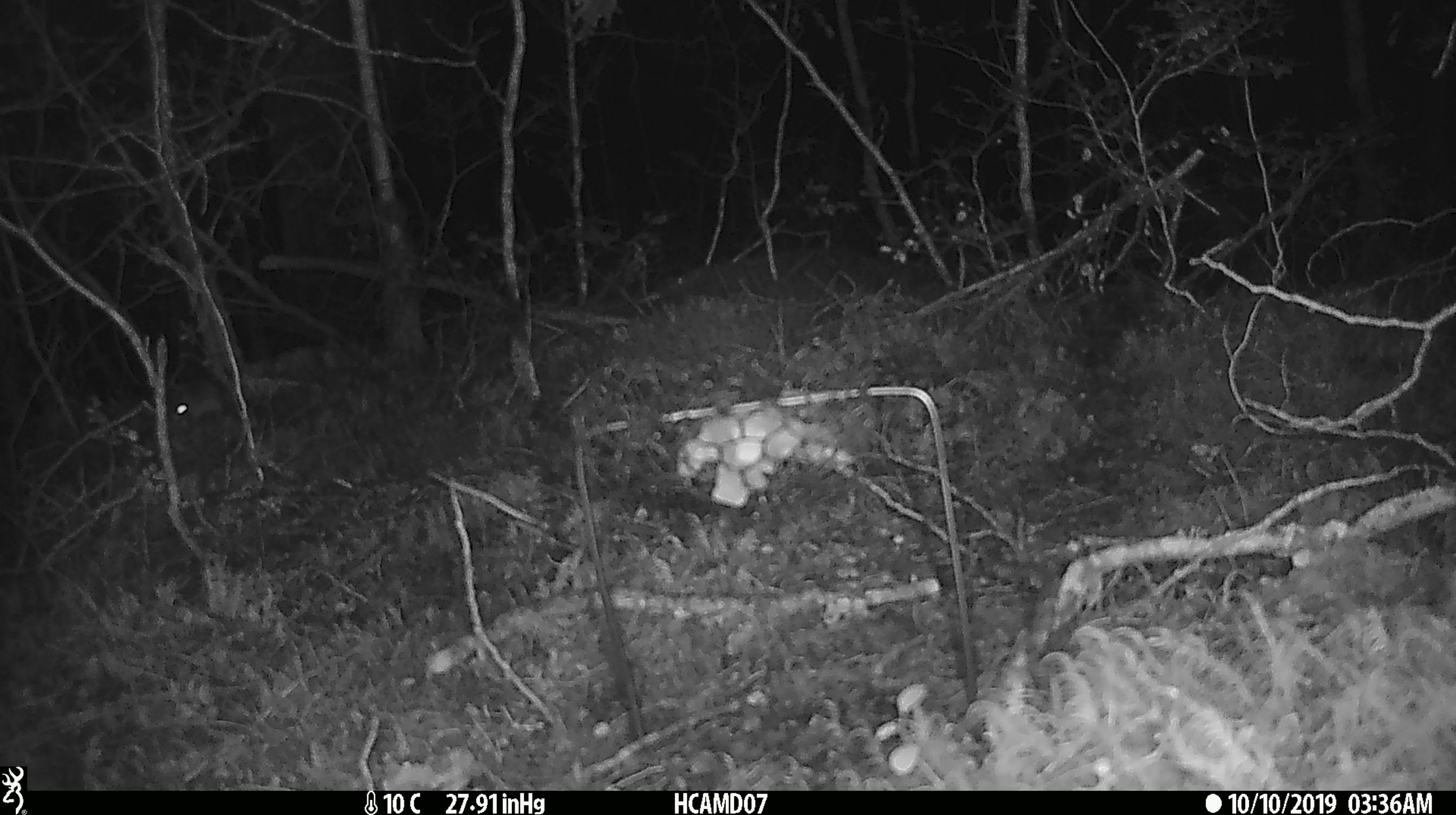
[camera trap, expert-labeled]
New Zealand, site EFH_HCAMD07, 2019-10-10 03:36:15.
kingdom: Animalia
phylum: Chordata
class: Mammalia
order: Rodentia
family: Muridae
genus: Mus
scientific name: Mus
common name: mouse